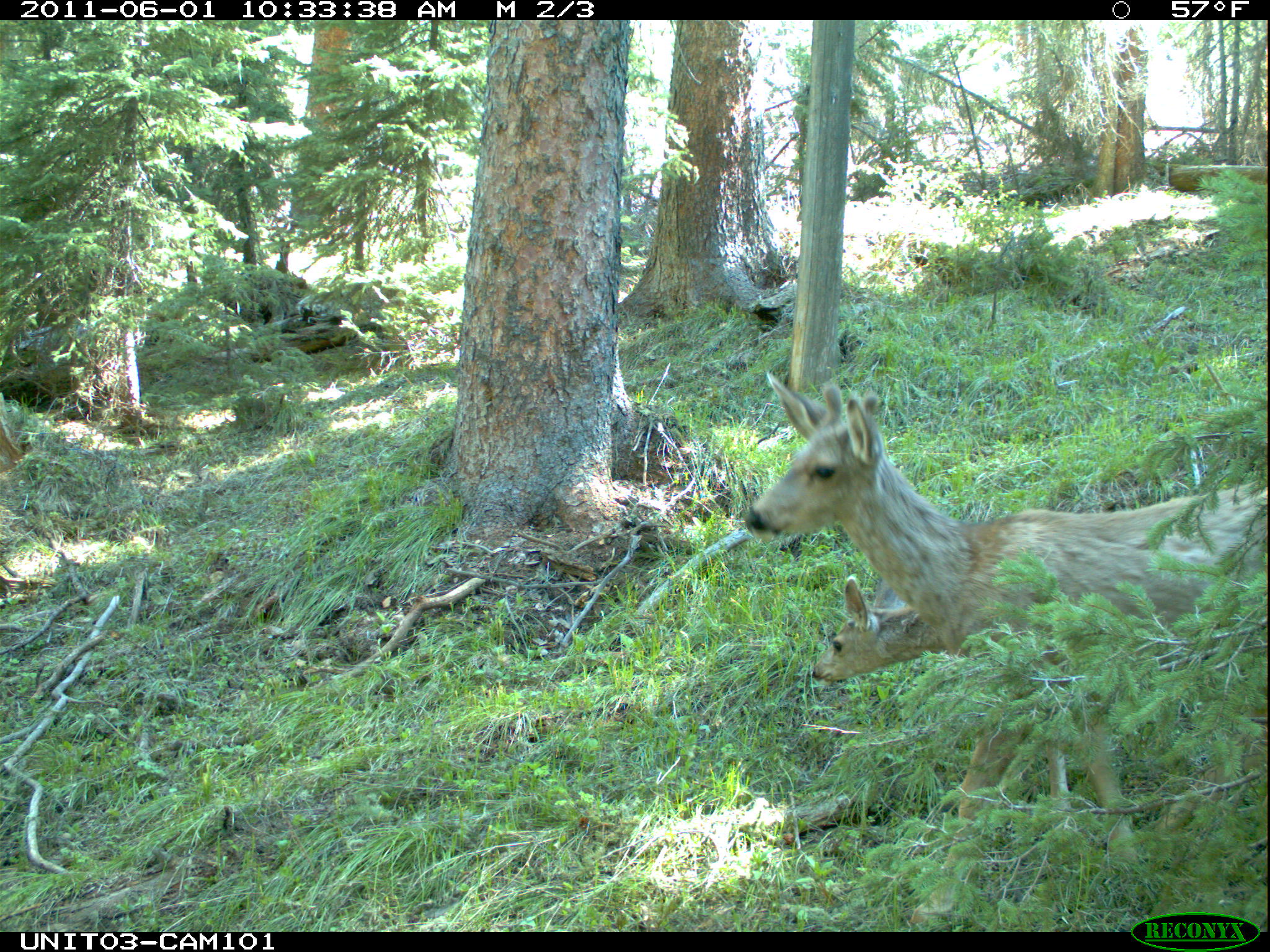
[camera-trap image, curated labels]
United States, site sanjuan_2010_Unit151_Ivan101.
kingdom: Animalia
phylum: Chordata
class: Mammalia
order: Artiodactyla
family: Cervidae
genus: Odocoileus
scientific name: Odocoileus hemionus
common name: mule deer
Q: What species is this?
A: Odocoileus hemionus (mule deer).